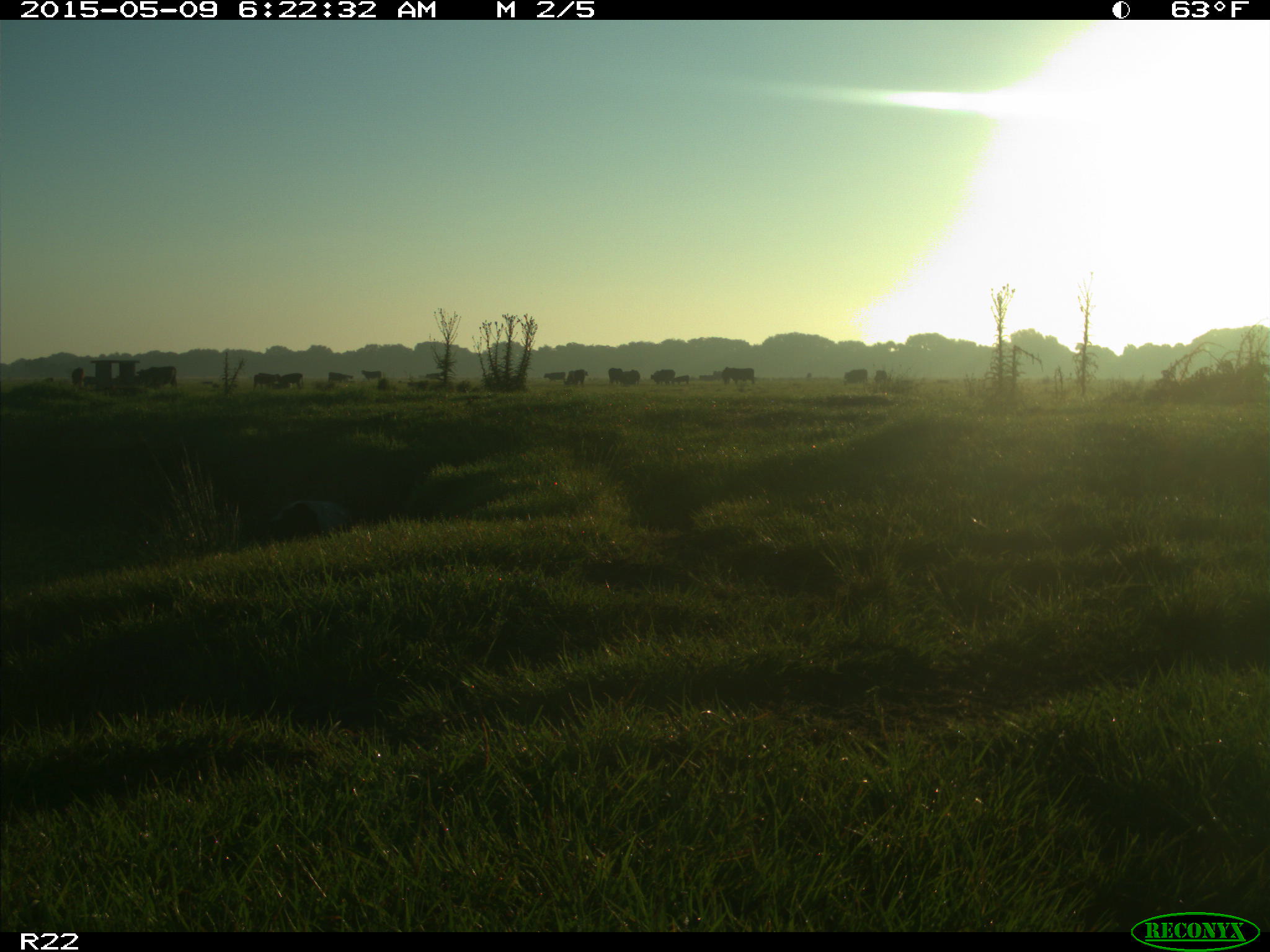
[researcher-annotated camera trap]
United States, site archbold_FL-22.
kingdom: Animalia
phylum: Chordata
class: Mammalia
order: Artiodactyla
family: Bovidae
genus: Bos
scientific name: Bos taurus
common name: domestic cow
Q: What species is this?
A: Bos taurus (domestic cow).